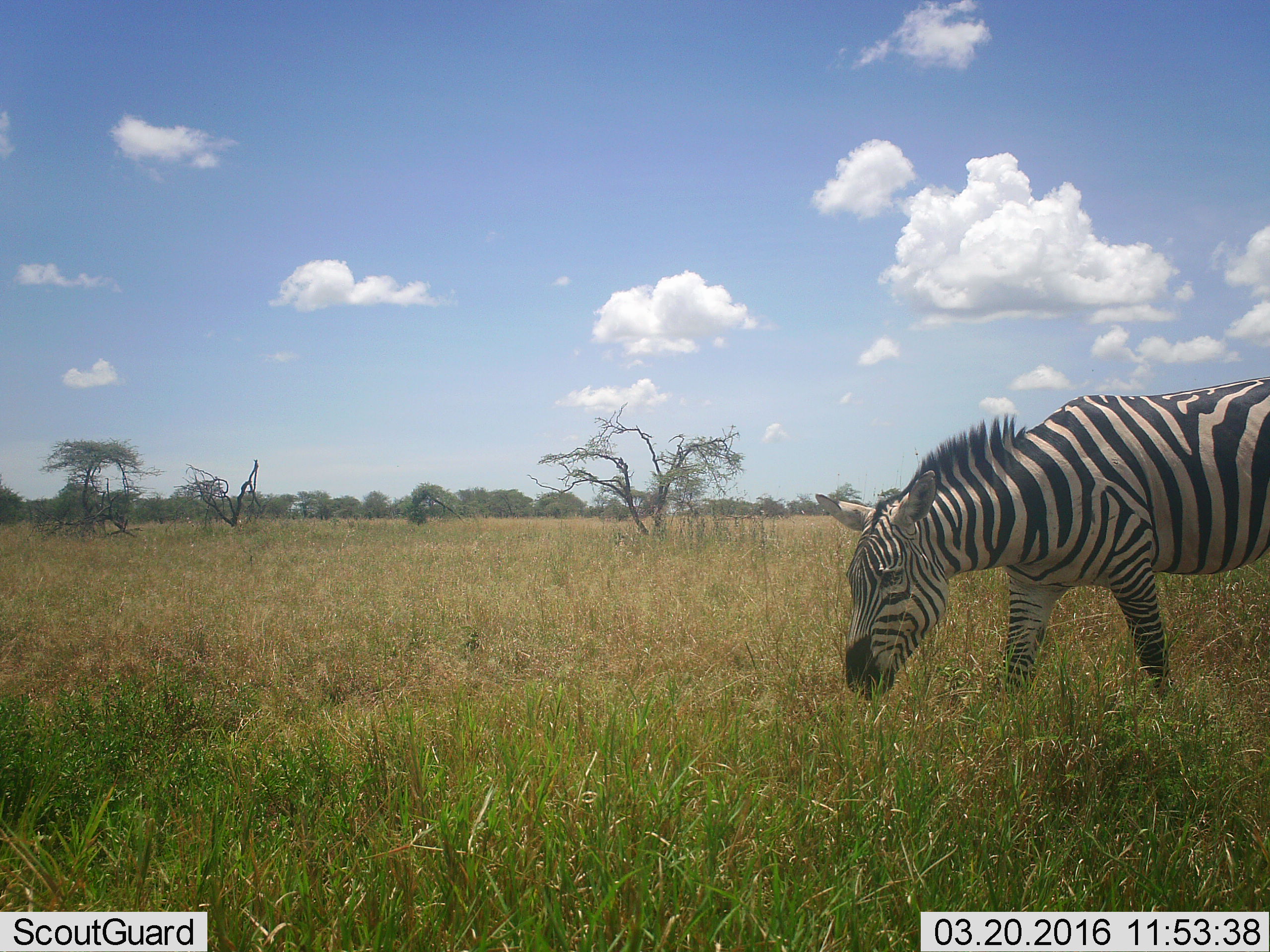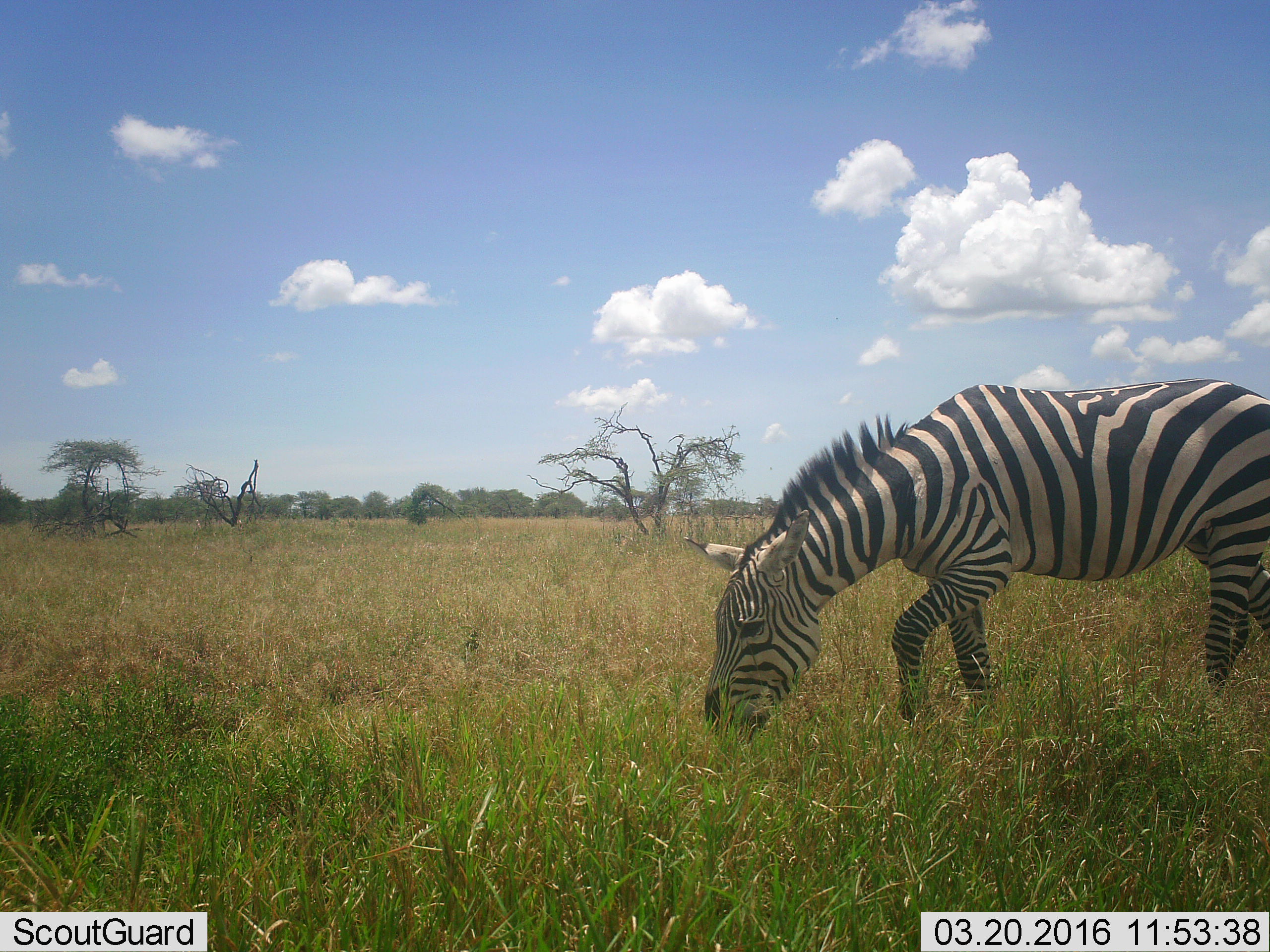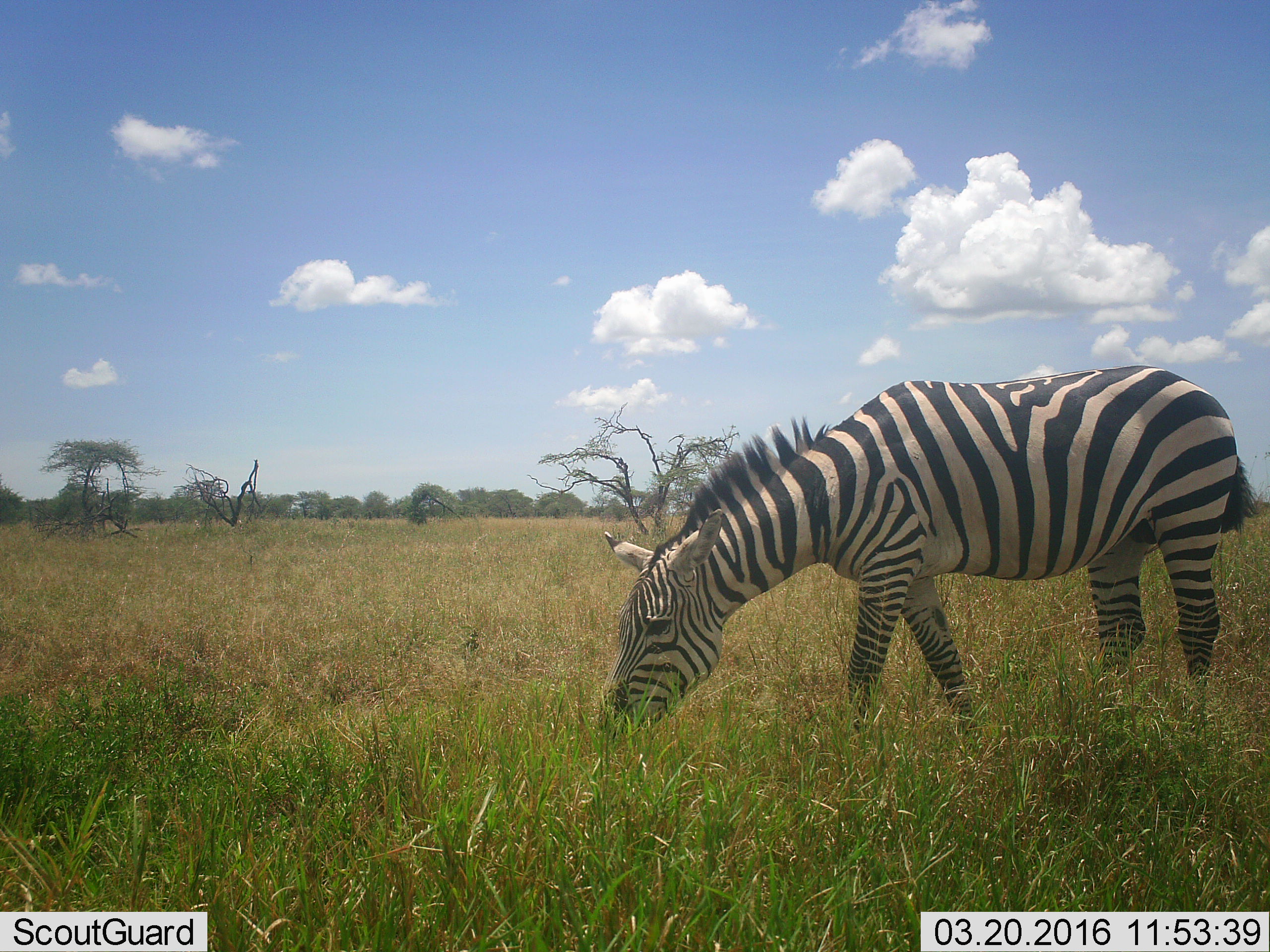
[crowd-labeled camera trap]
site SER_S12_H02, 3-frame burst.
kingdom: Animalia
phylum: Chordata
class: Mammalia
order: Perissodactyla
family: Equidae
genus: Equus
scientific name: Equus quagga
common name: plains zebra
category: zebraplains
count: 1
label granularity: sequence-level